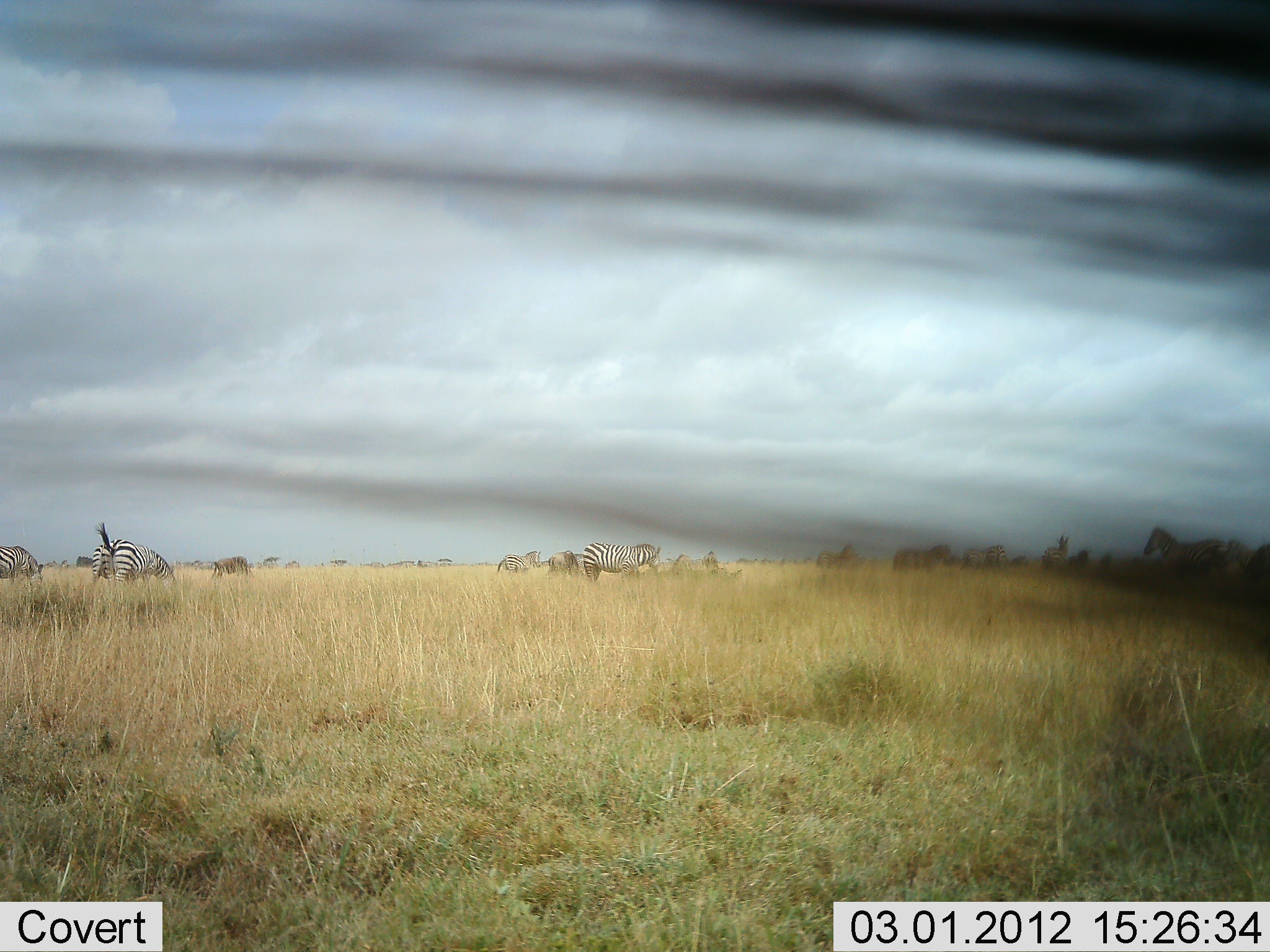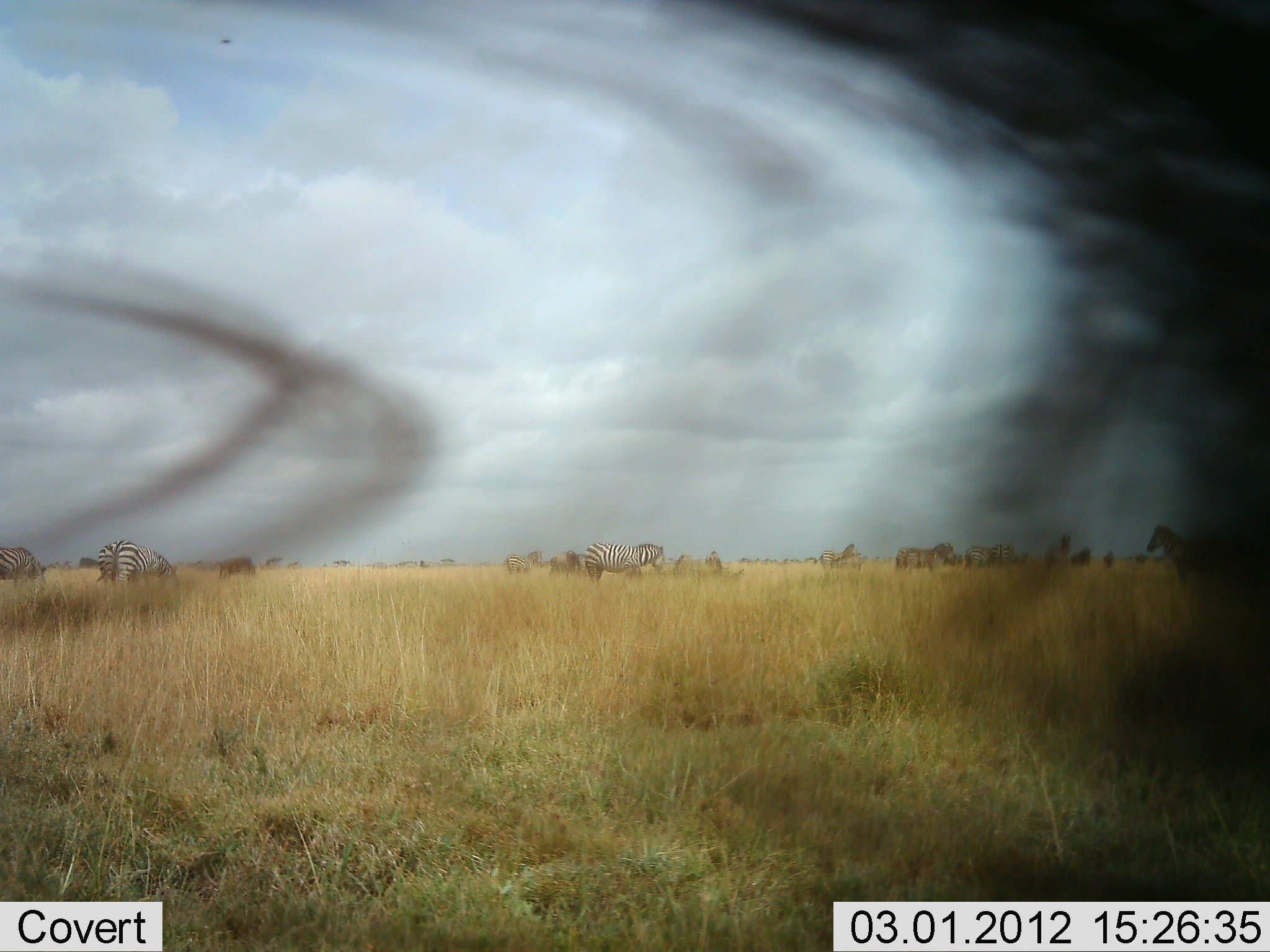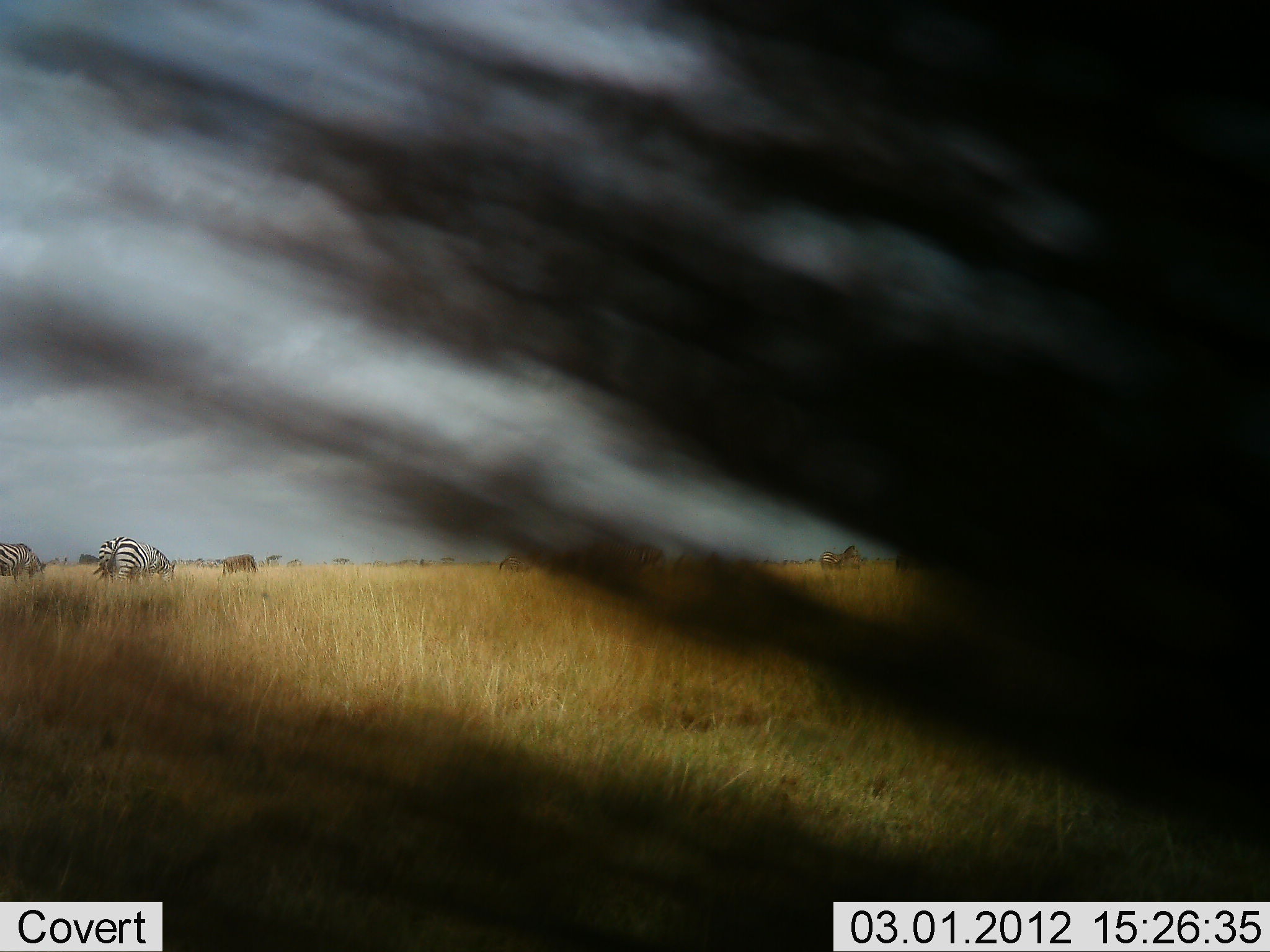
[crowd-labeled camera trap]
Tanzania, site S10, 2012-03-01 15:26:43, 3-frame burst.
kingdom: Animalia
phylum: Chordata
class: Mammalia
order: Perissodactyla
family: Equidae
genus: Equus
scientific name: Equus quagga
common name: plains zebra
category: zebra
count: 10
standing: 93%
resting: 14%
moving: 14%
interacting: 0%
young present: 0%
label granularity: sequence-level